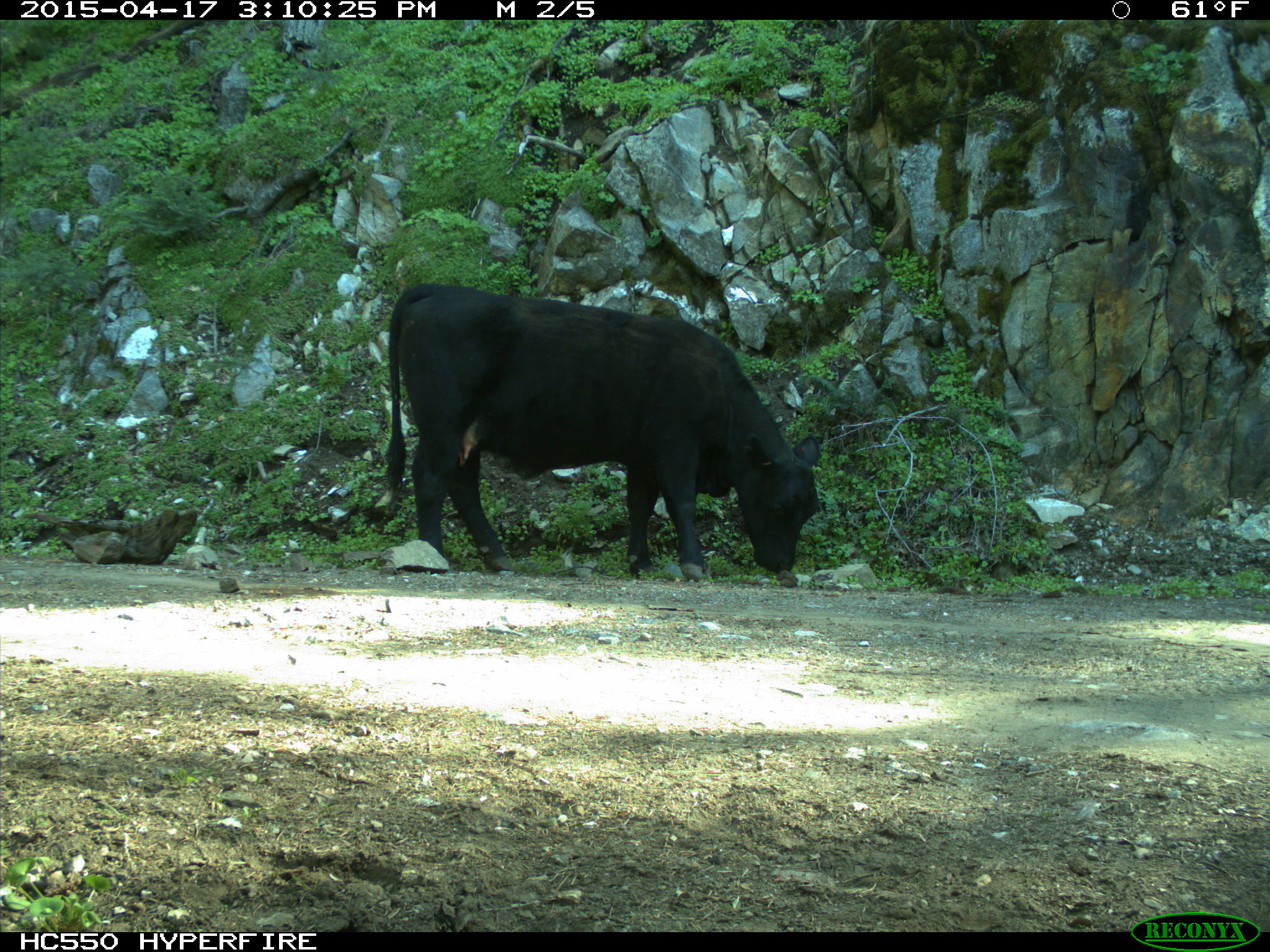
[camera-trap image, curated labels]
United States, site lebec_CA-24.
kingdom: Animalia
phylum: Chordata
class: Mammalia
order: Artiodactyla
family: Bovidae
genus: Bos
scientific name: Bos taurus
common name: domestic cow